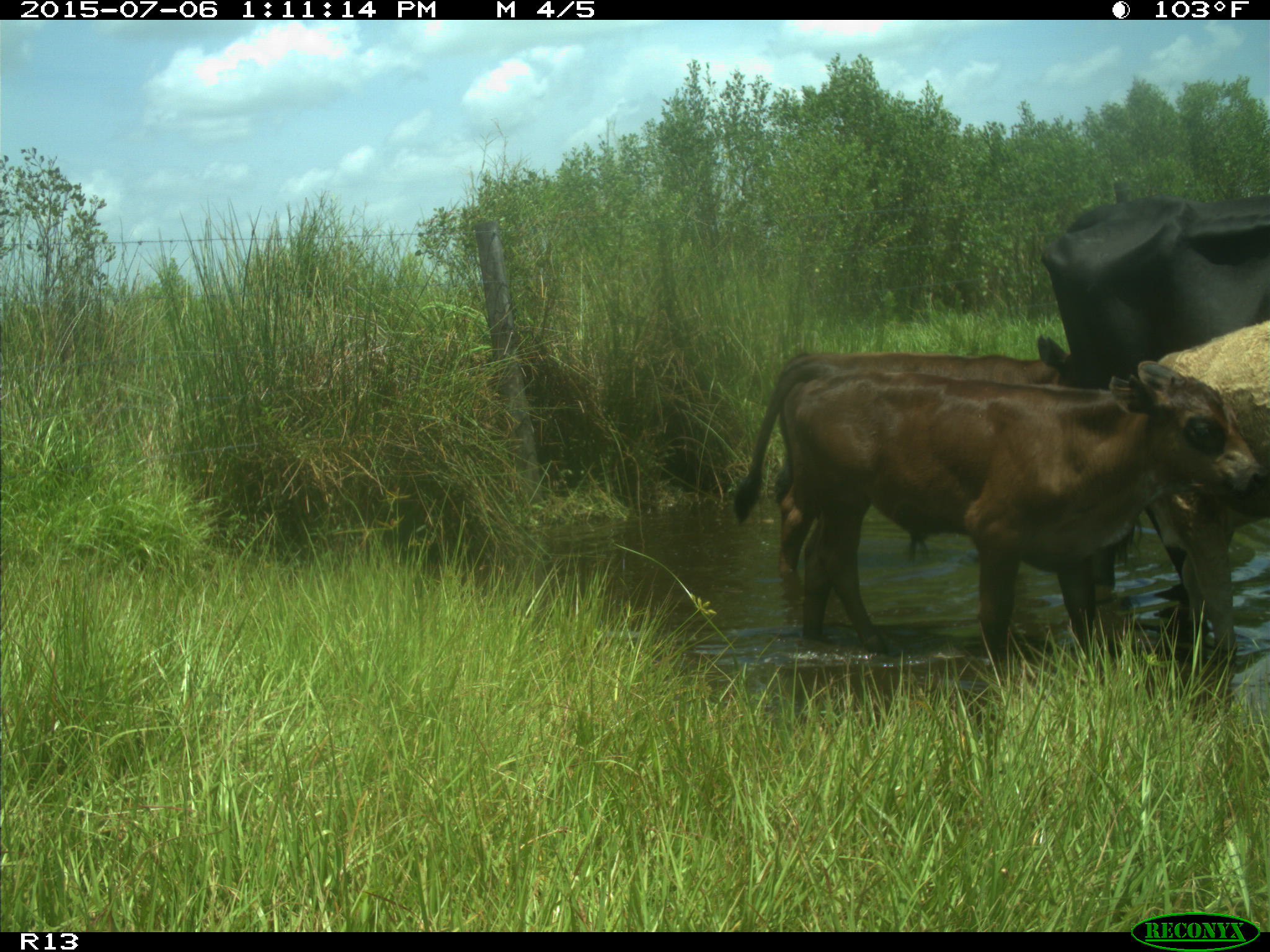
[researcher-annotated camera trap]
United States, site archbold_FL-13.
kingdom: Animalia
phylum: Chordata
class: Mammalia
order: Artiodactyla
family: Bovidae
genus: Bos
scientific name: Bos taurus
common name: domestic cow